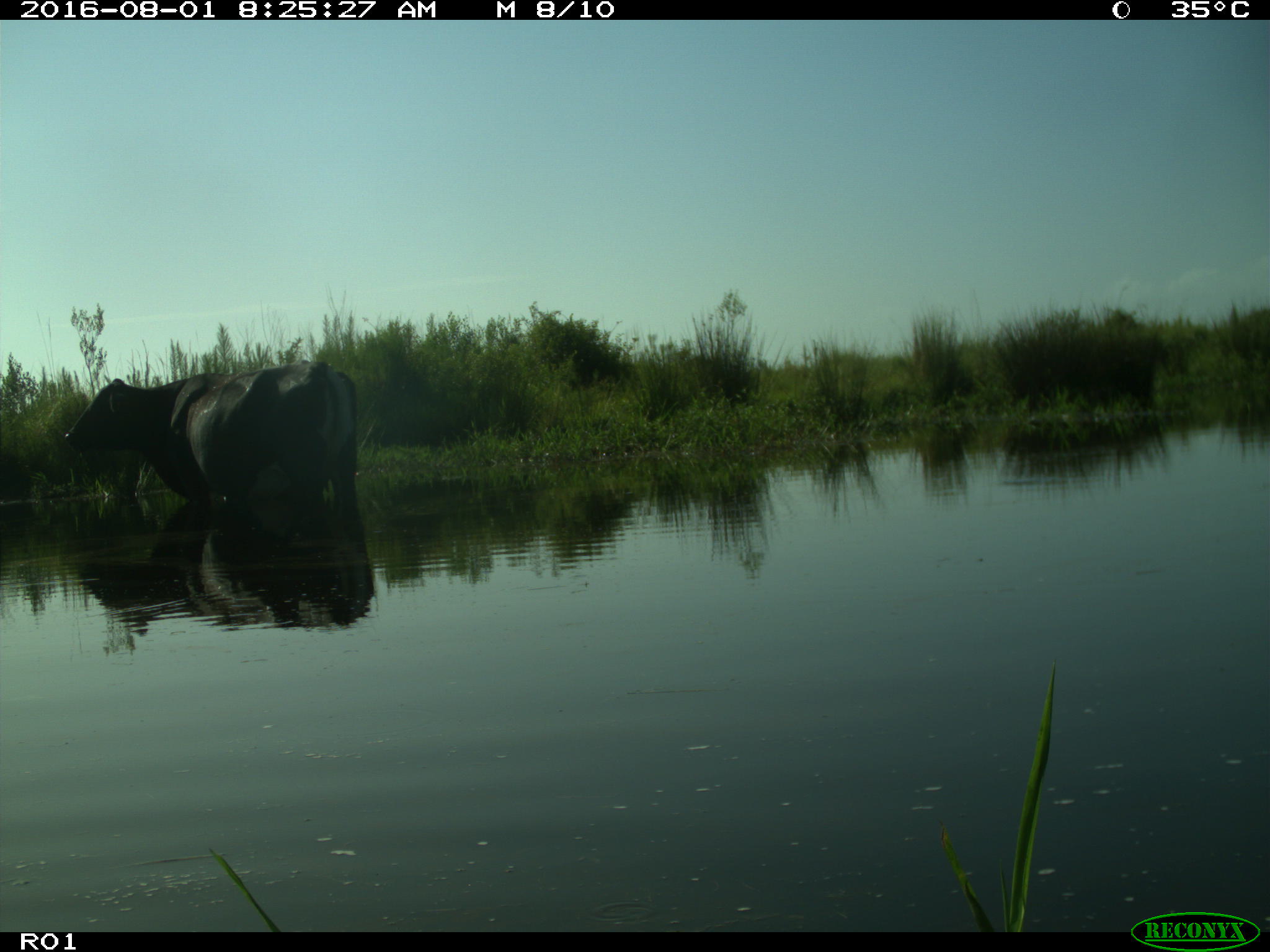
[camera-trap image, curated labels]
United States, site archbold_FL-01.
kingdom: Animalia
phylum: Chordata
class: Mammalia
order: Artiodactyla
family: Bovidae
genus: Bos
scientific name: Bos taurus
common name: domestic cow